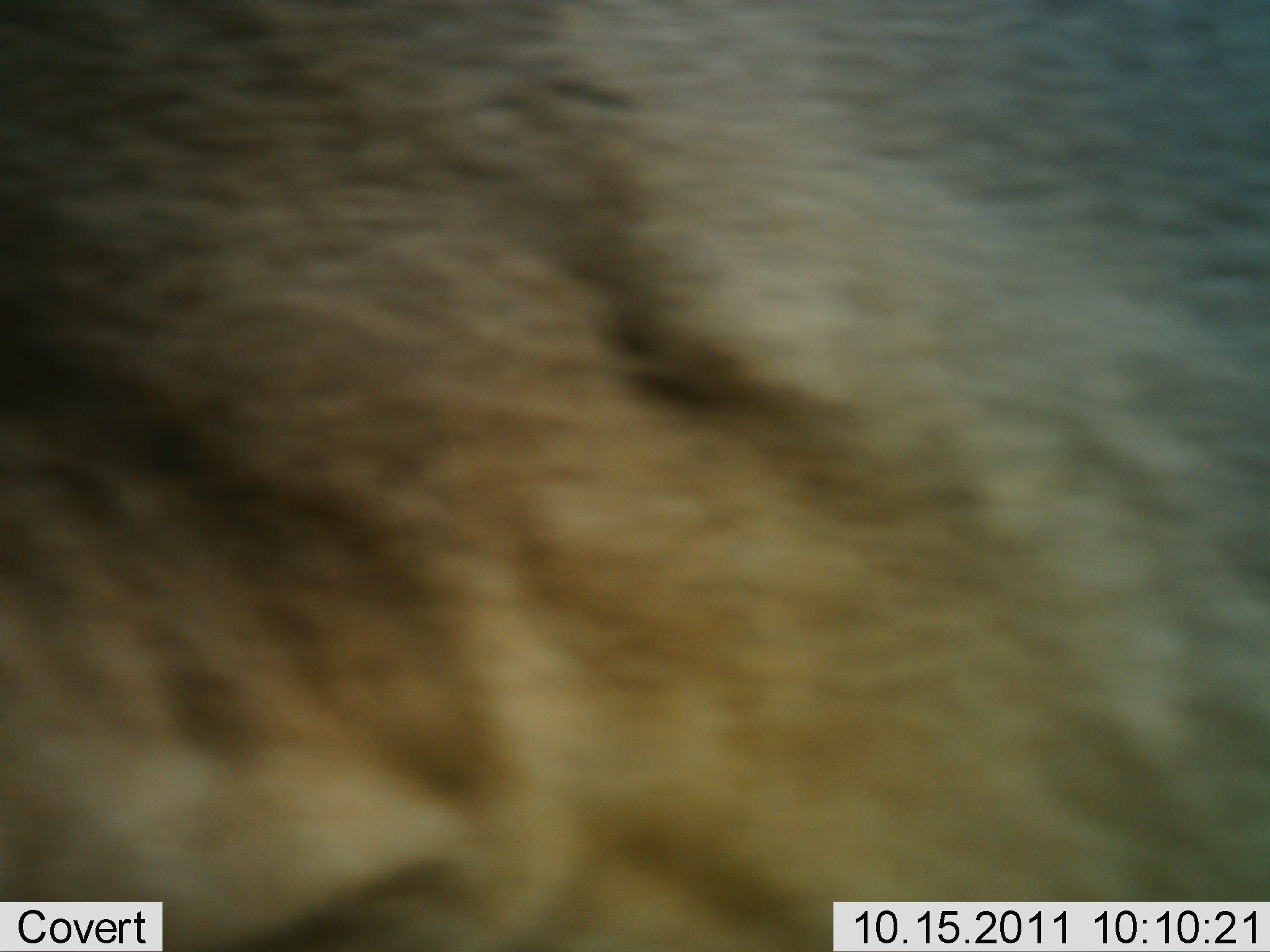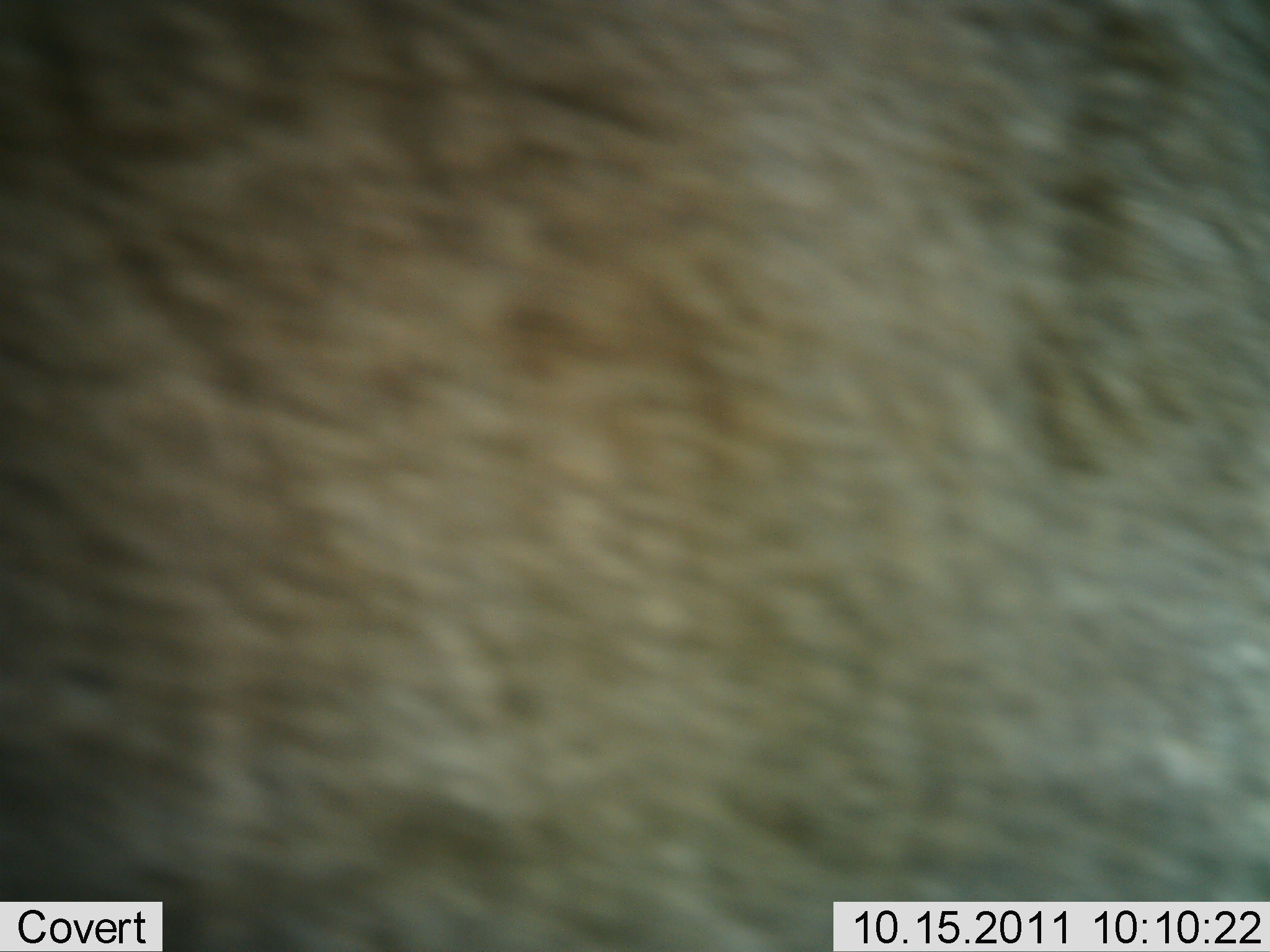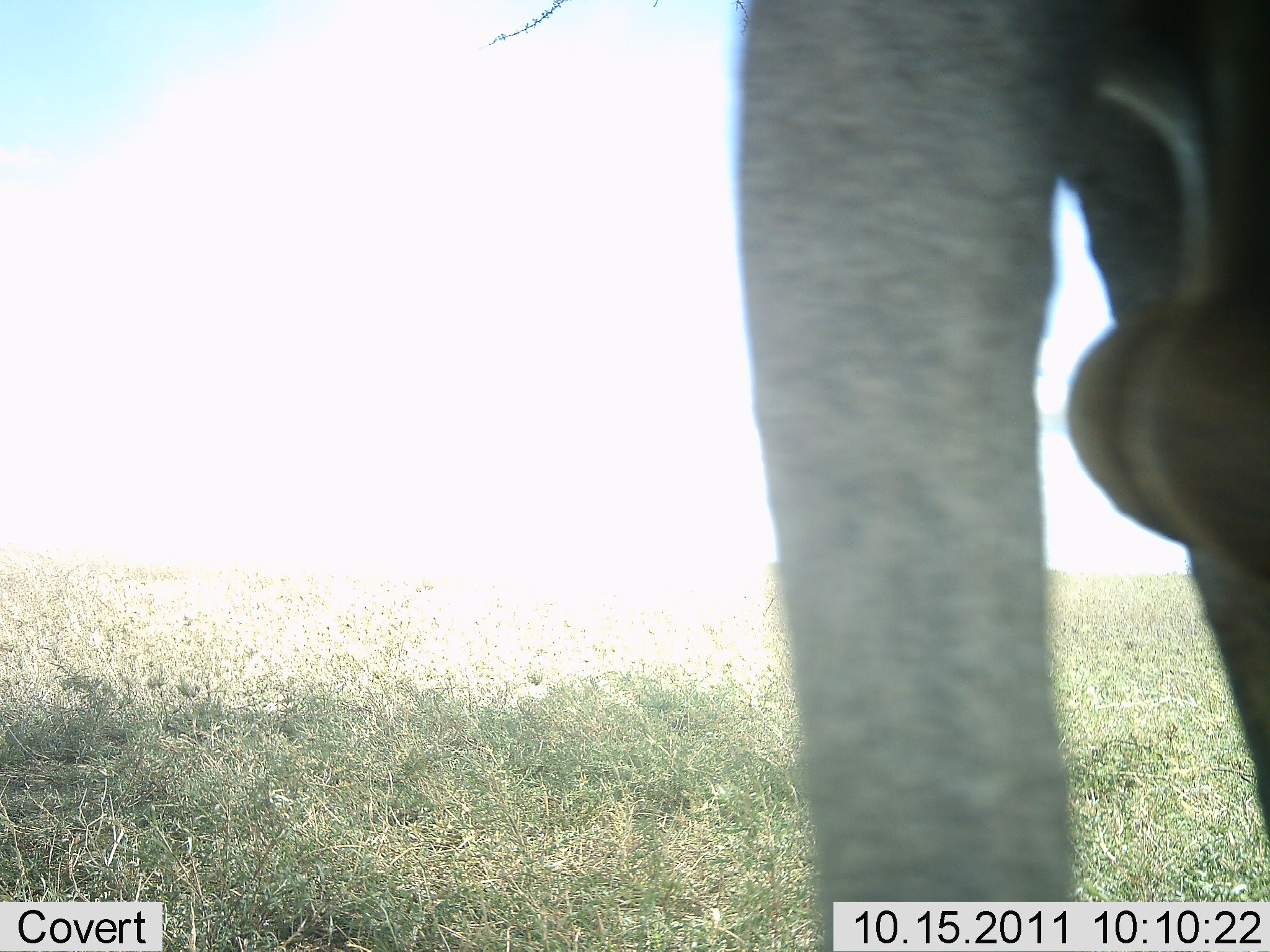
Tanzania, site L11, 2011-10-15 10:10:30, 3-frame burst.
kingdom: Animalia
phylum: Chordata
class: Mammalia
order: Carnivora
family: Felidae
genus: Panthera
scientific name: Panthera leo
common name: lion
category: lionmale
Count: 1.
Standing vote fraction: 0%.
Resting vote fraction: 10%.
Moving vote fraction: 90%.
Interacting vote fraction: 0%.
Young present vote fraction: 0%.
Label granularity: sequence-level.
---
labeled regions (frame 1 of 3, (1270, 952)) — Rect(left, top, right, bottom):
animal: Rect(1, 1, 1268, 952)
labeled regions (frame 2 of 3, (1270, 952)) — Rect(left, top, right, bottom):
animal: Rect(1, 0, 1270, 950)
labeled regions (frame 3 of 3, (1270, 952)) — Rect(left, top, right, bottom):
animal: Rect(733, 0, 1270, 949)